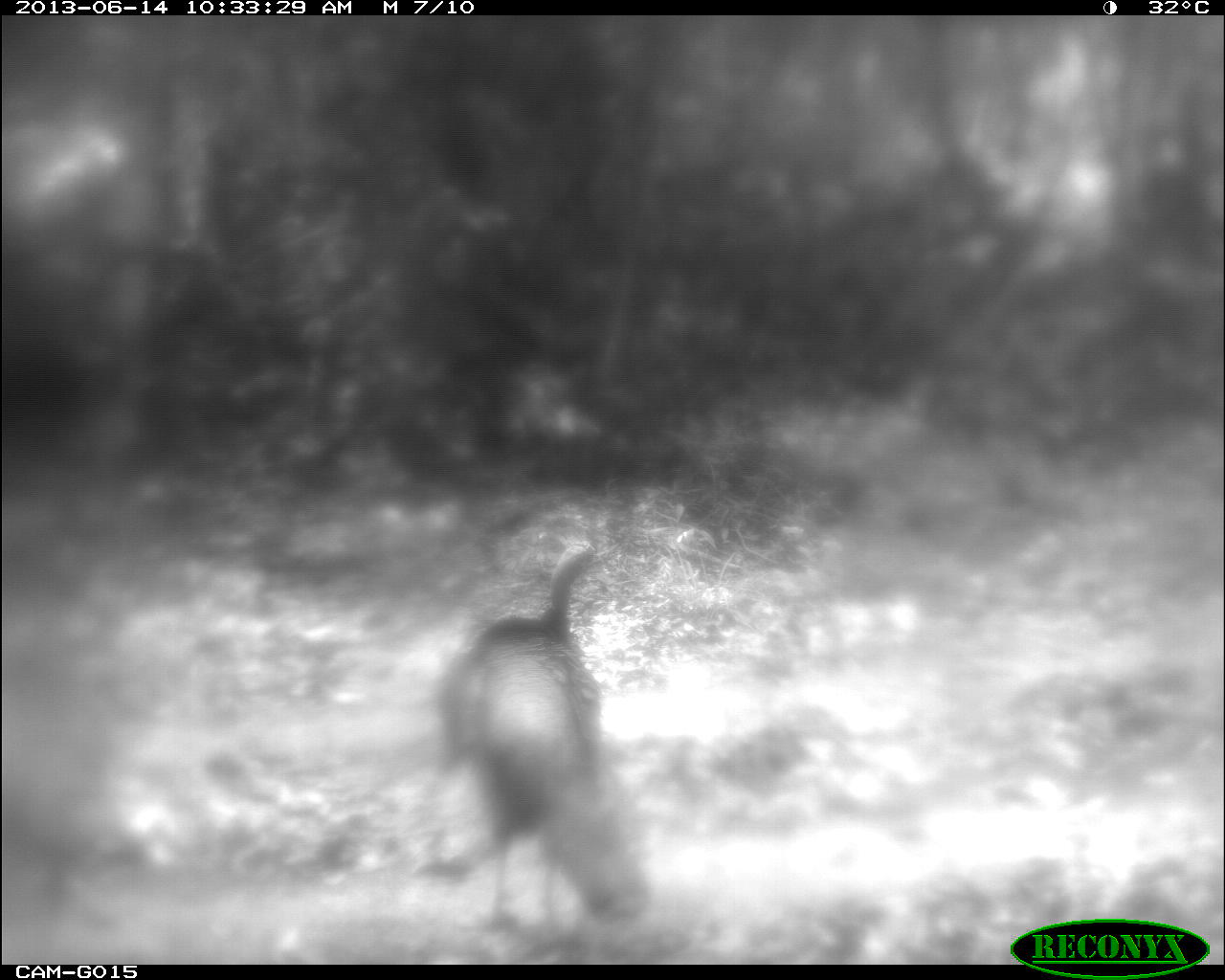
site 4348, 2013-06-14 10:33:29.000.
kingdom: Animalia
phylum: Chordata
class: Aves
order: Galliformes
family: Phasianidae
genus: Meleagris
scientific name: Meleagris ocellata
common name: ocellated turkey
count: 2